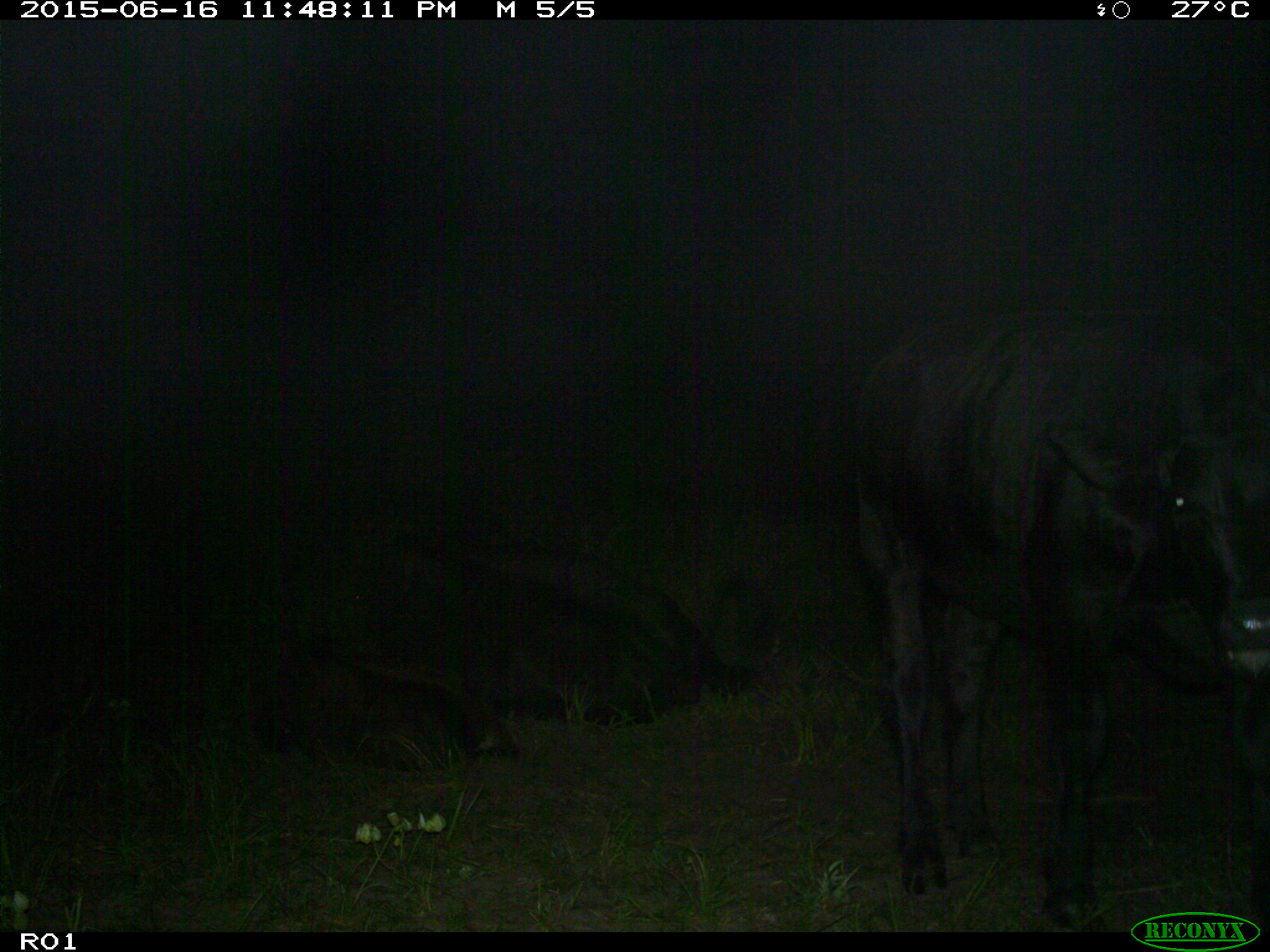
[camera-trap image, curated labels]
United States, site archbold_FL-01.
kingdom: Animalia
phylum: Chordata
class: Mammalia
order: Artiodactyla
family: Bovidae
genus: Bos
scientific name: Bos taurus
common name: domestic cow